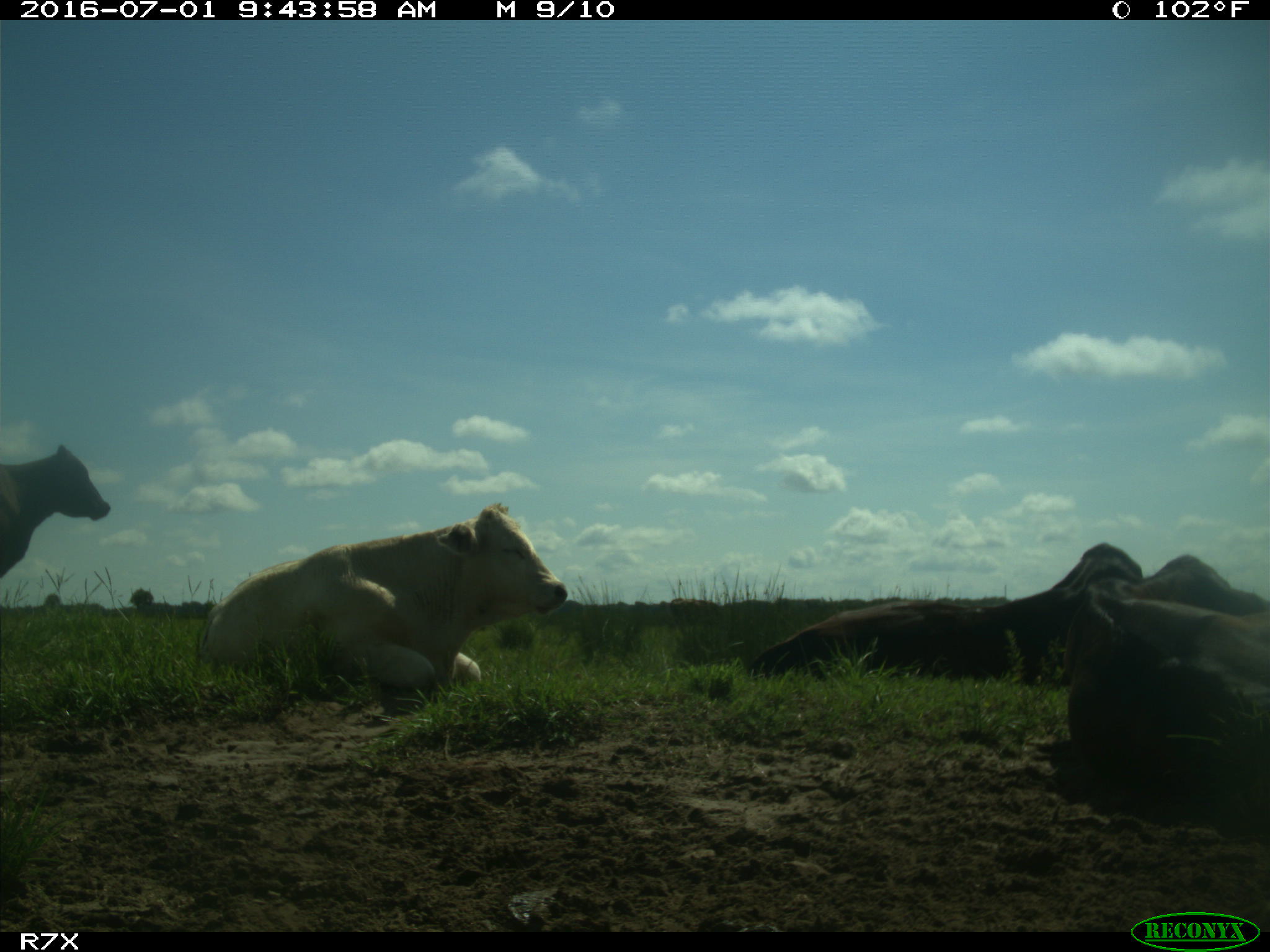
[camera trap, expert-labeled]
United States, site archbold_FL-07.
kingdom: Animalia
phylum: Chordata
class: Mammalia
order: Artiodactyla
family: Bovidae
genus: Bos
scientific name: Bos taurus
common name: domestic cow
Bos taurus (domestic cow).